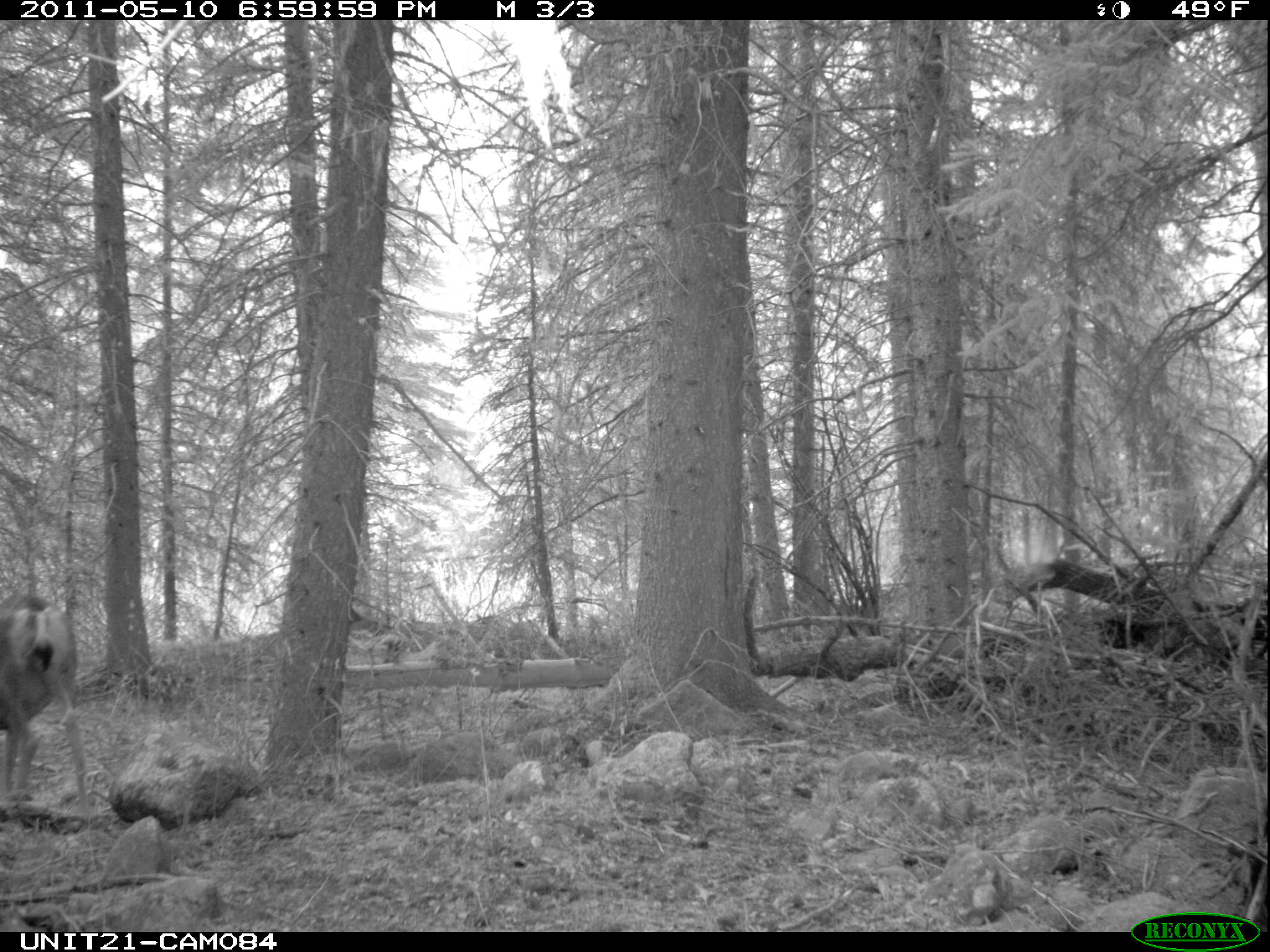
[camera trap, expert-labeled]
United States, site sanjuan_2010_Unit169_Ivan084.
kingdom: Animalia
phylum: Chordata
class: Mammalia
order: Artiodactyla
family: Cervidae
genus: Odocoileus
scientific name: Odocoileus hemionus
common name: mule deer